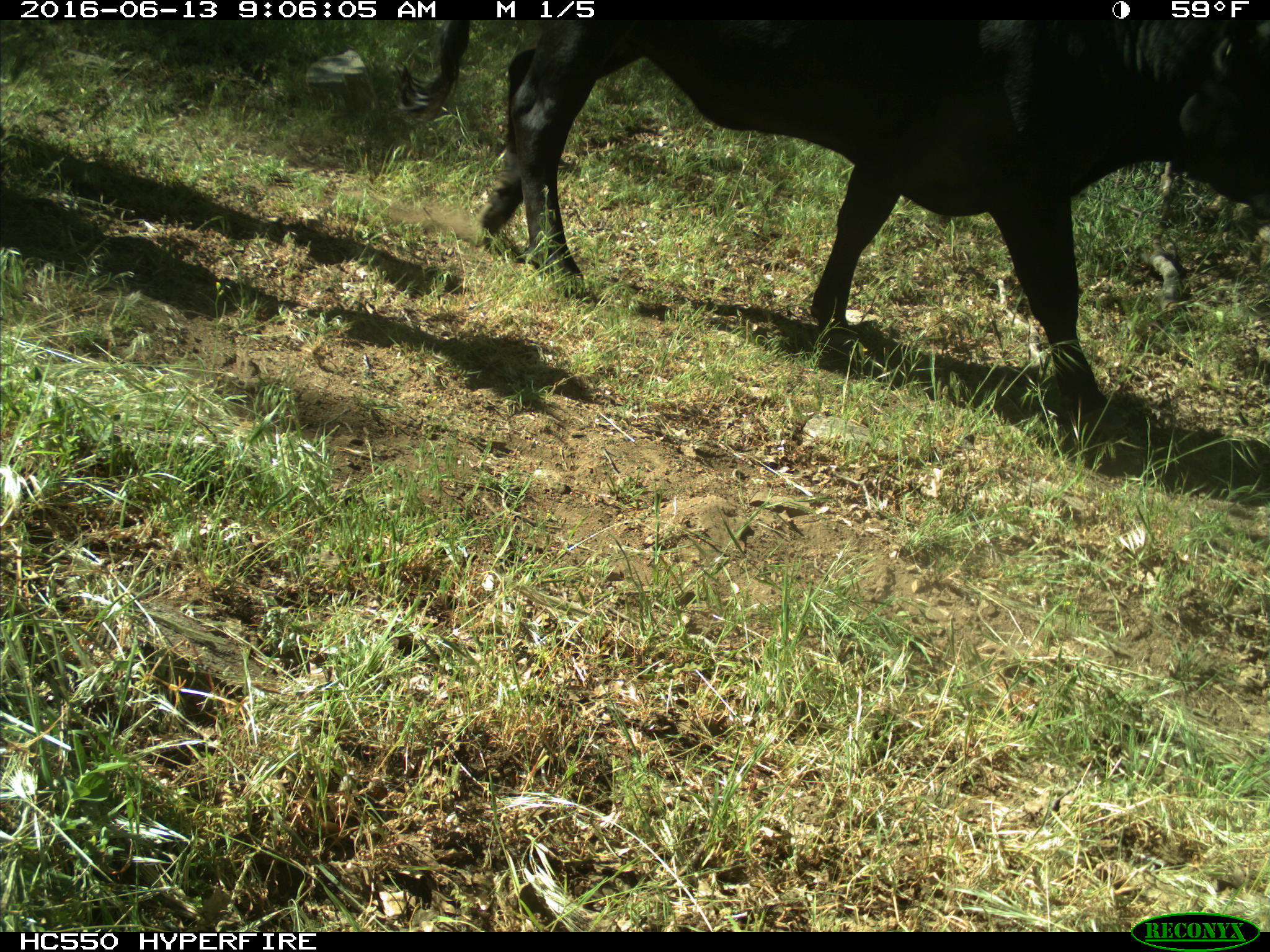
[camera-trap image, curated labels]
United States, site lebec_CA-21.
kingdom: Animalia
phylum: Chordata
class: Mammalia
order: Artiodactyla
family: Bovidae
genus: Bos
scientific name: Bos taurus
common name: domestic cow